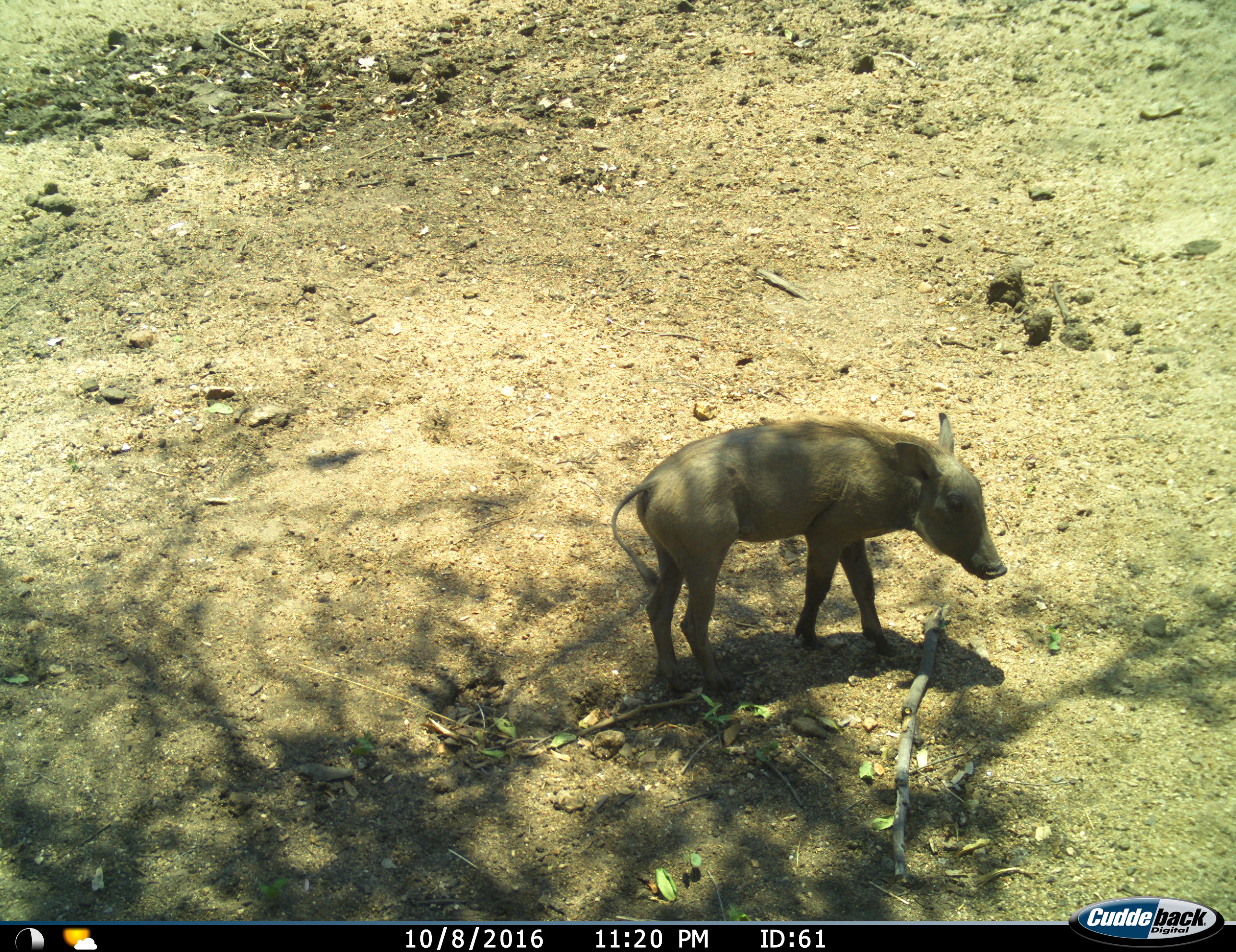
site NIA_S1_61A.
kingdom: Animalia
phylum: Chordata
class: Mammalia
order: Artiodactyla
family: Suidae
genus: Phacochoerus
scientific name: Phacochoerus africanus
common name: warthog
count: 1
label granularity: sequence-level